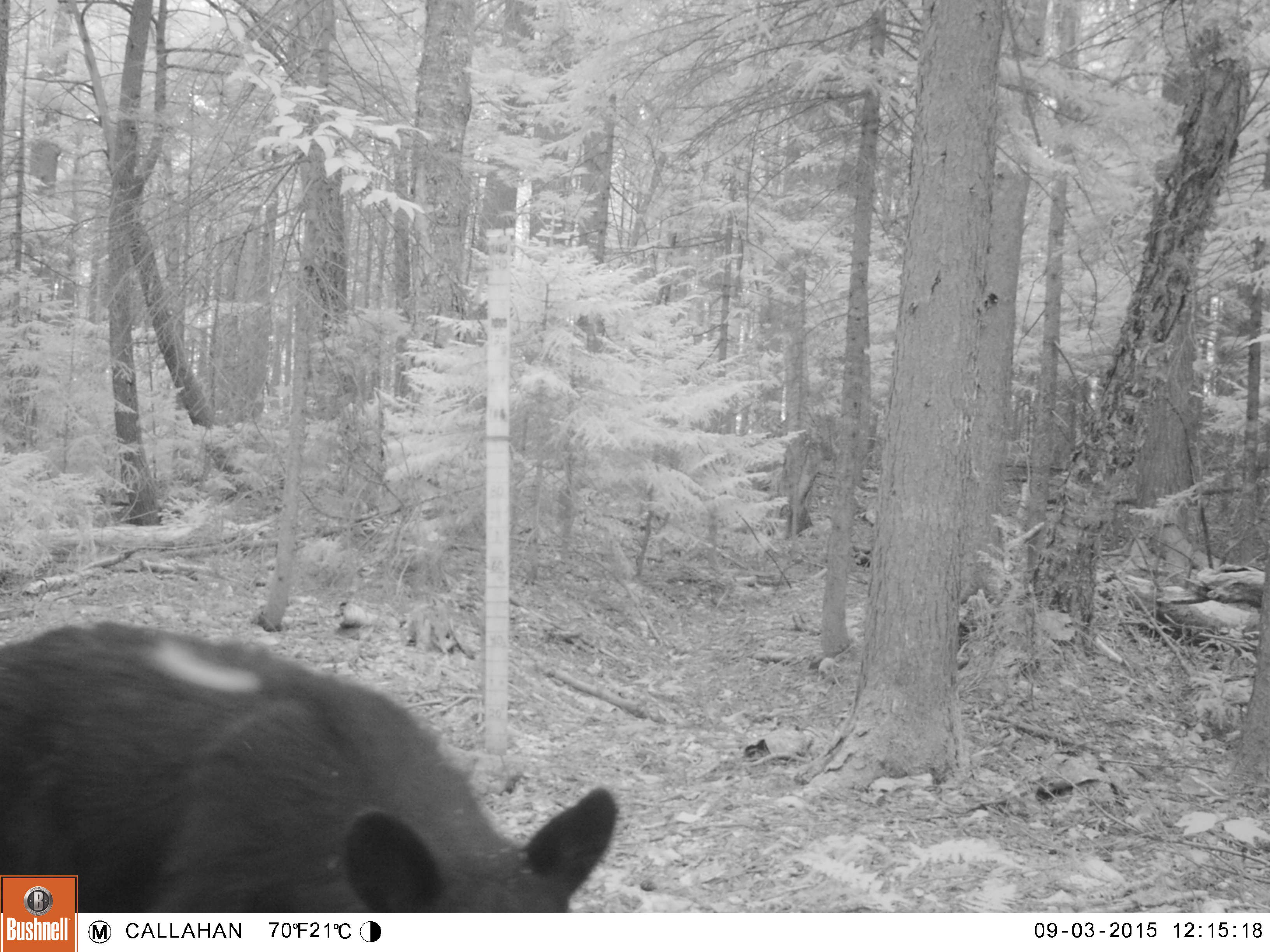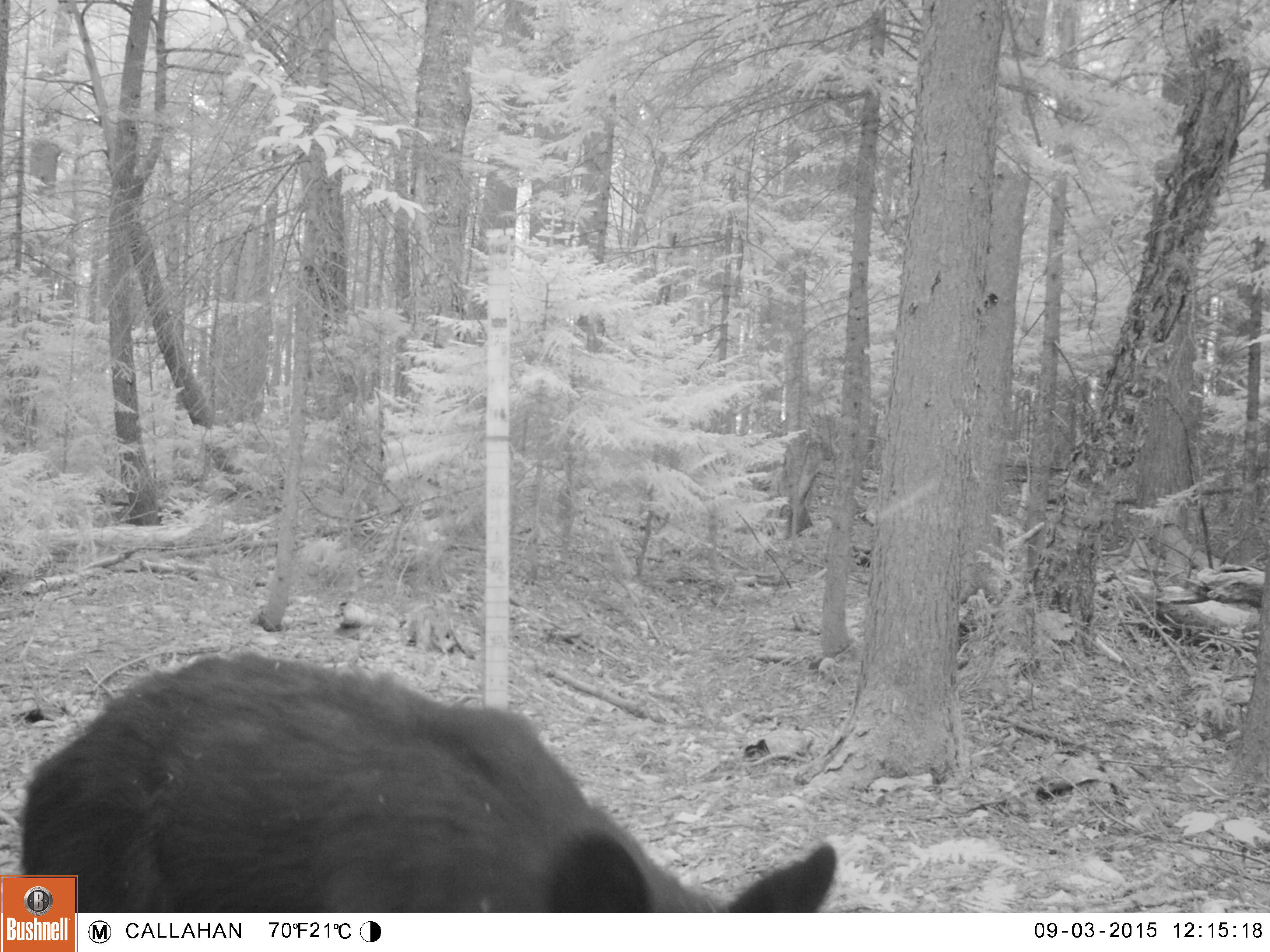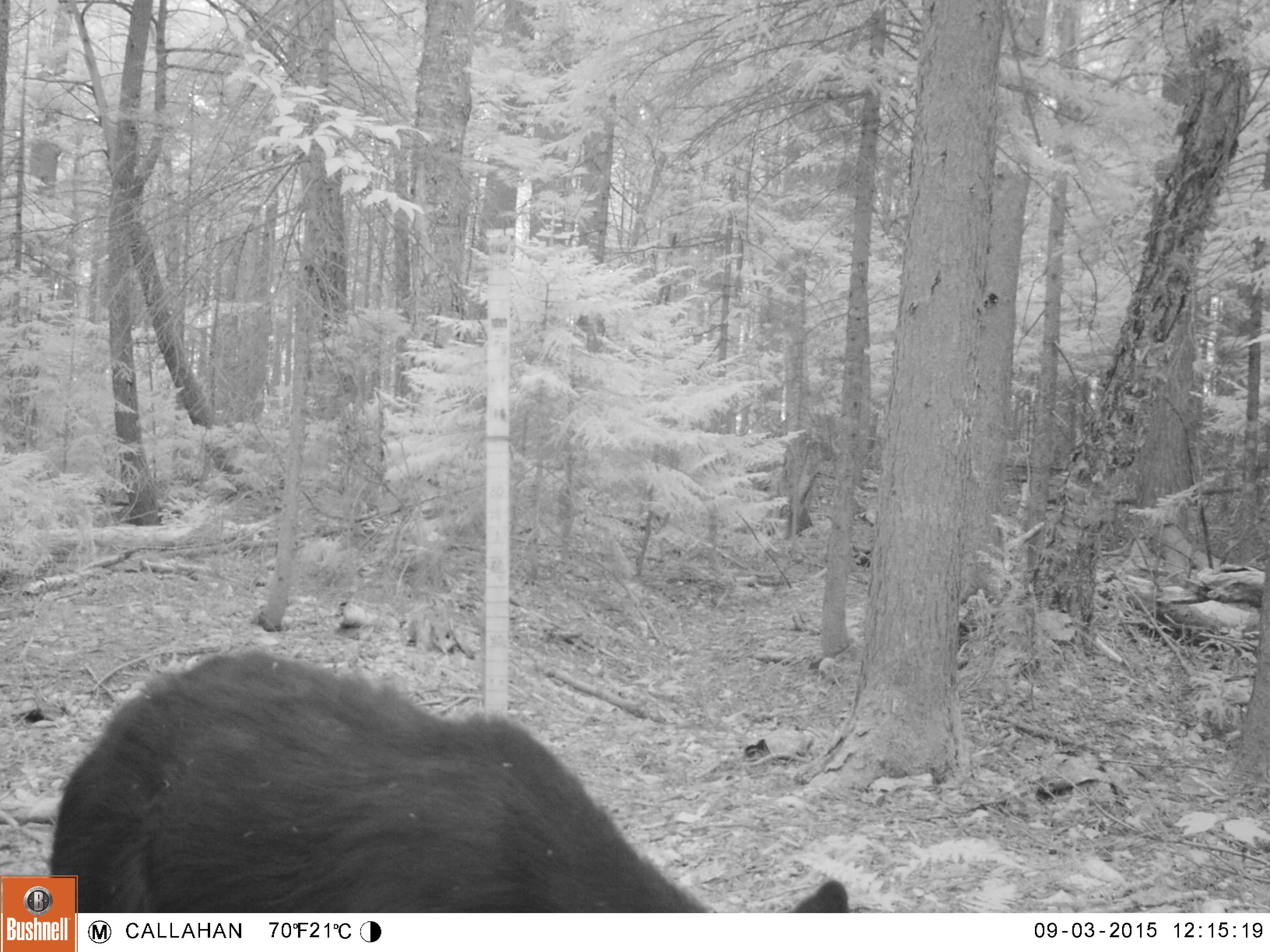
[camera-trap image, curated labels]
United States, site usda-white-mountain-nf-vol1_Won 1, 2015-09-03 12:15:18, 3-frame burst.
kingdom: Animalia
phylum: Chordata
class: Mammalia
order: Carnivora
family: Ursidae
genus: Ursus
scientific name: Ursus americanus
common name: black bear